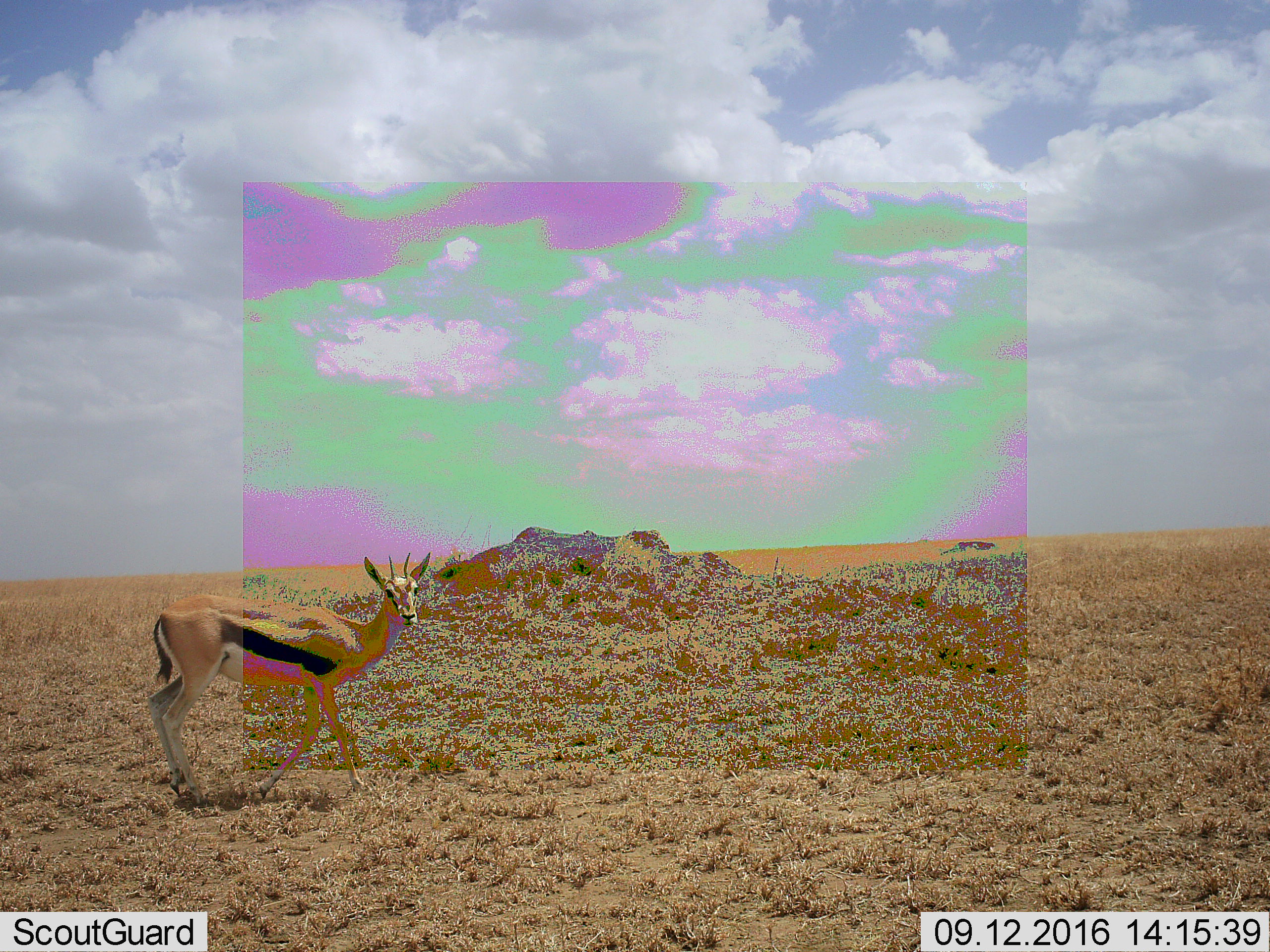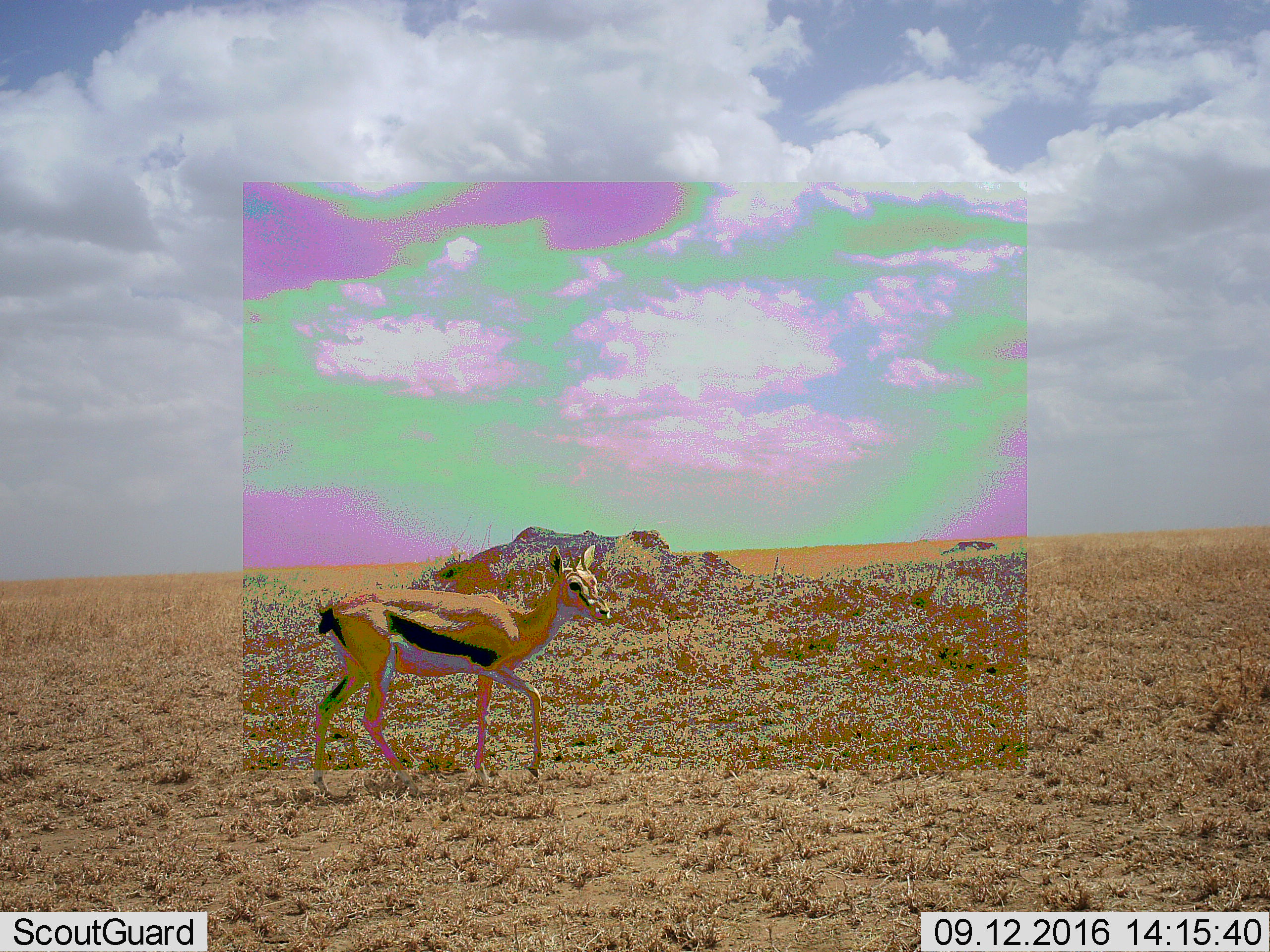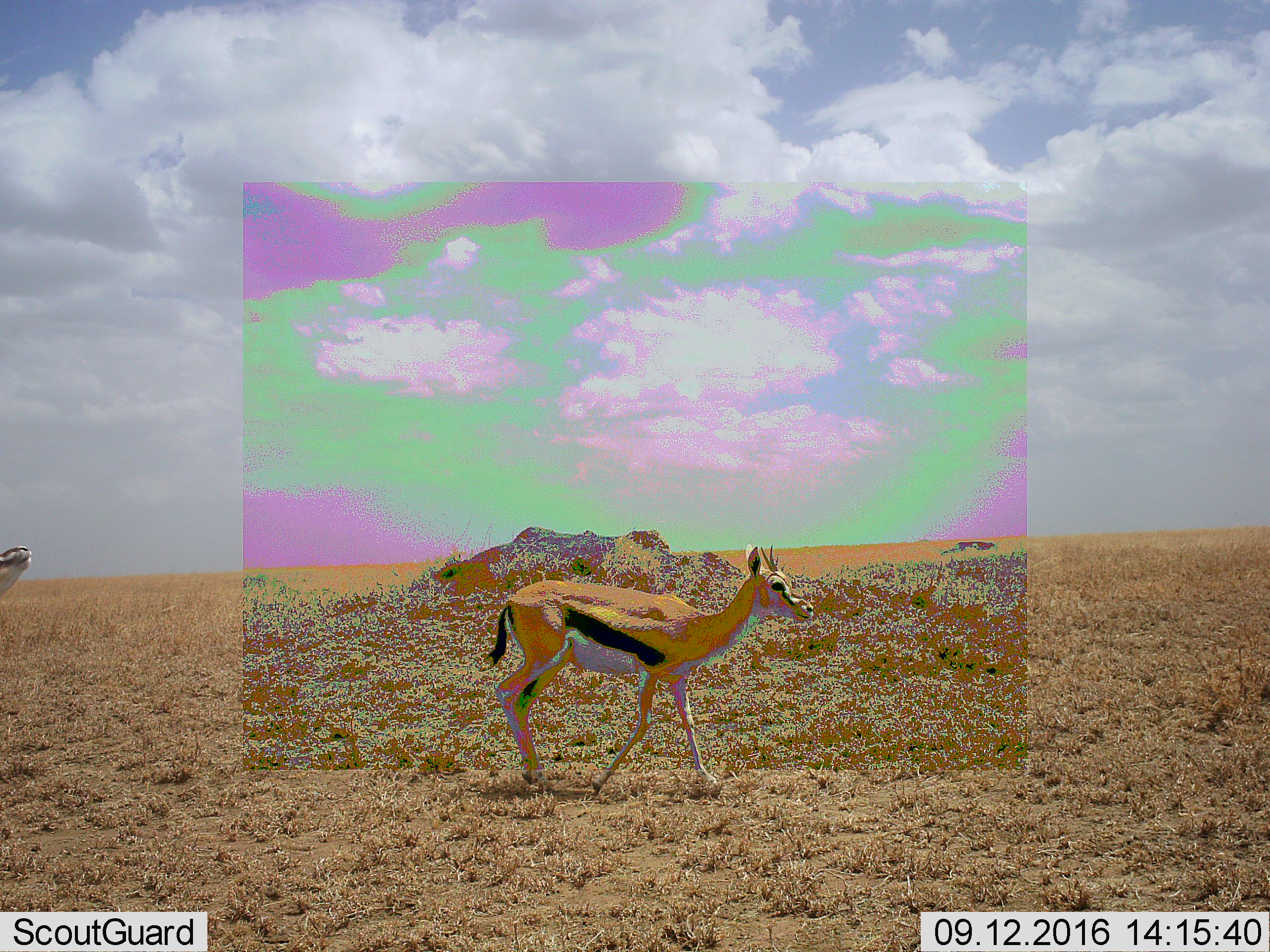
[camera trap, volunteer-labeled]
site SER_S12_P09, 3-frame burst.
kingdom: Animalia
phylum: Chordata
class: Mammalia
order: Artiodactyla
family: Bovidae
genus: Eudorcas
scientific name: Eudorcas thomsonii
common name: thomson's gazelle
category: gazellethomsons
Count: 2.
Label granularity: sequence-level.